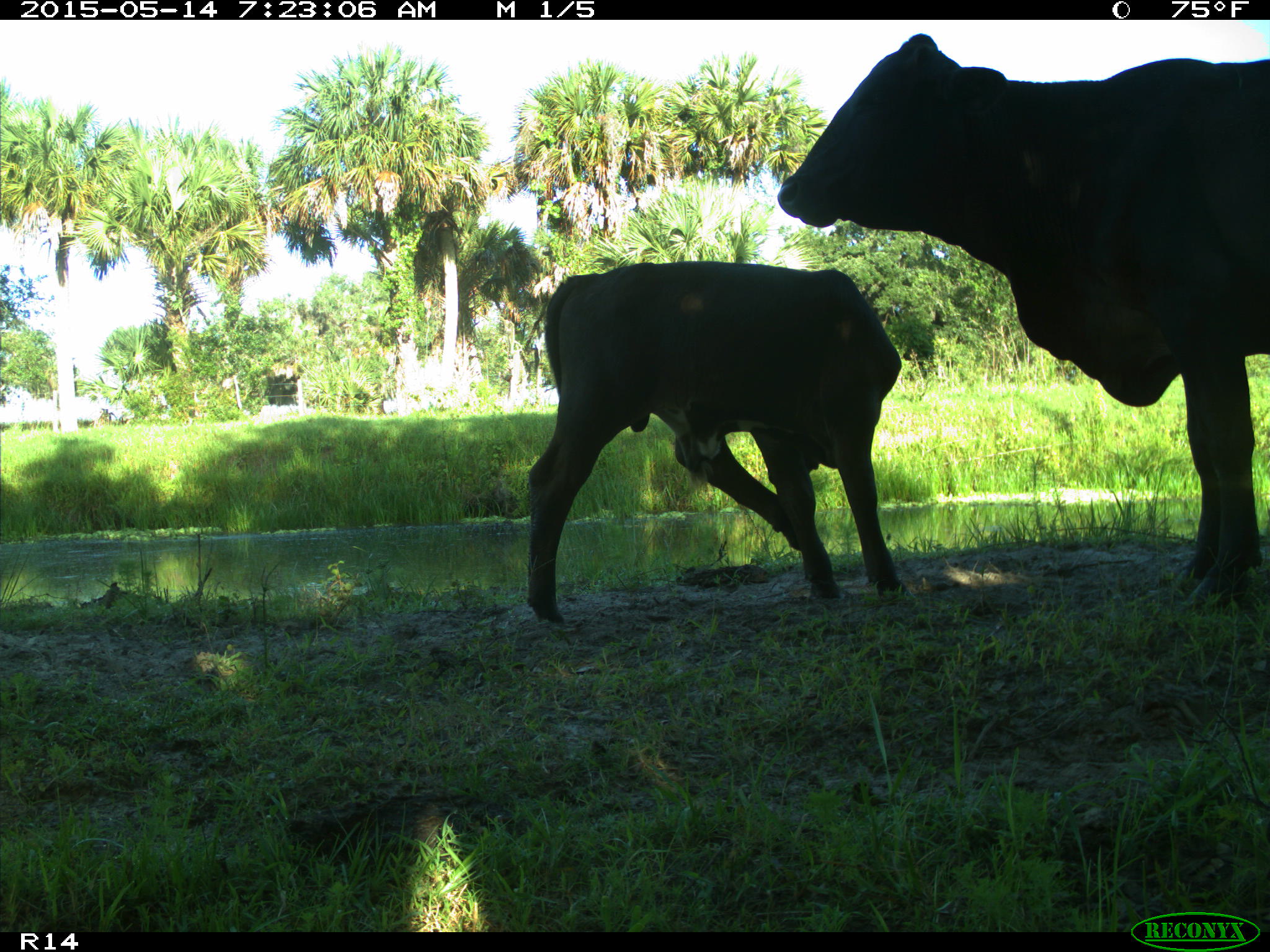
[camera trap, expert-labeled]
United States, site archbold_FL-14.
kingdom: Animalia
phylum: Chordata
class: Mammalia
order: Artiodactyla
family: Bovidae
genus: Bos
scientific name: Bos taurus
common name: domestic cow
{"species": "Bos taurus (domestic cow)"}